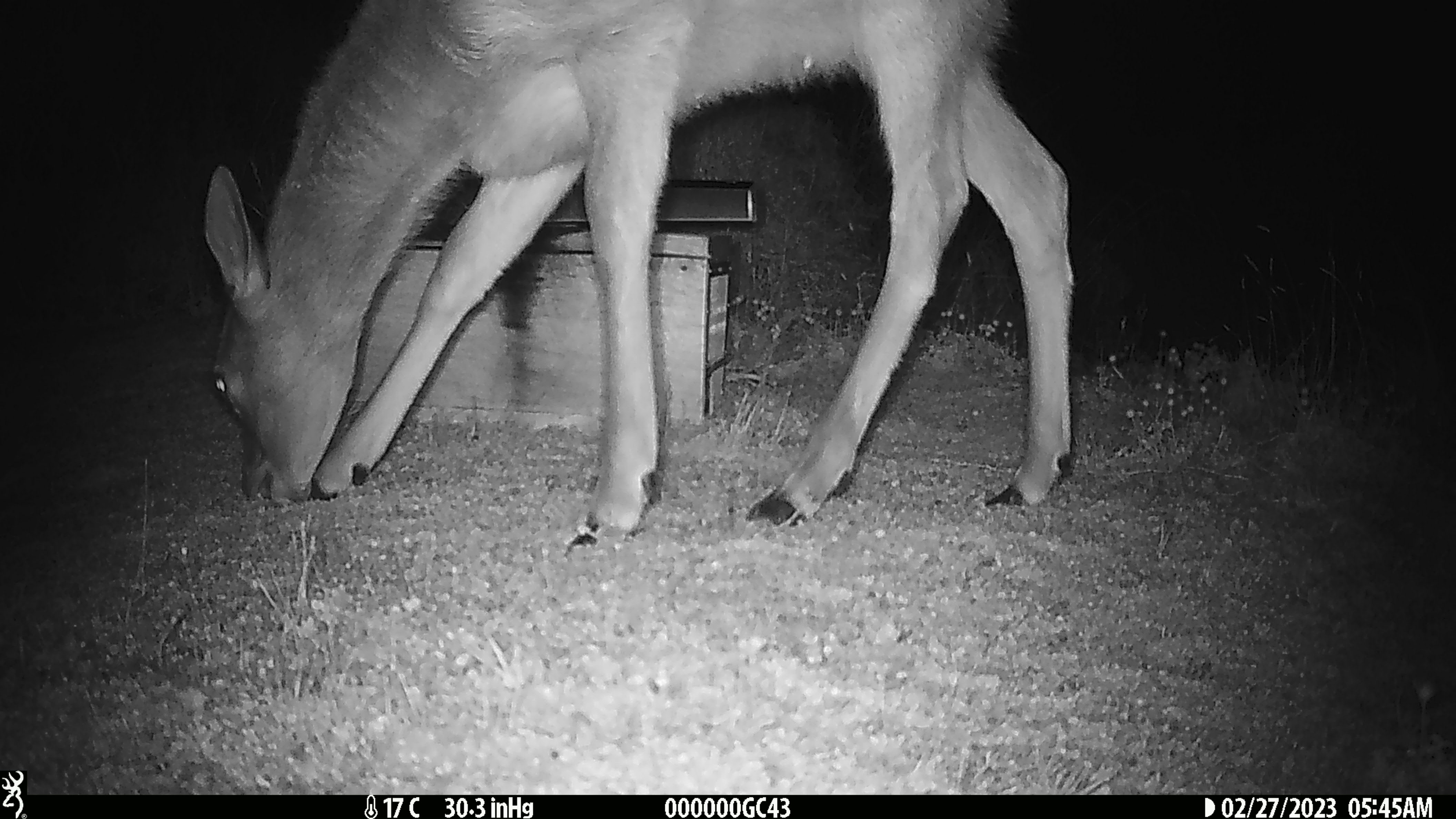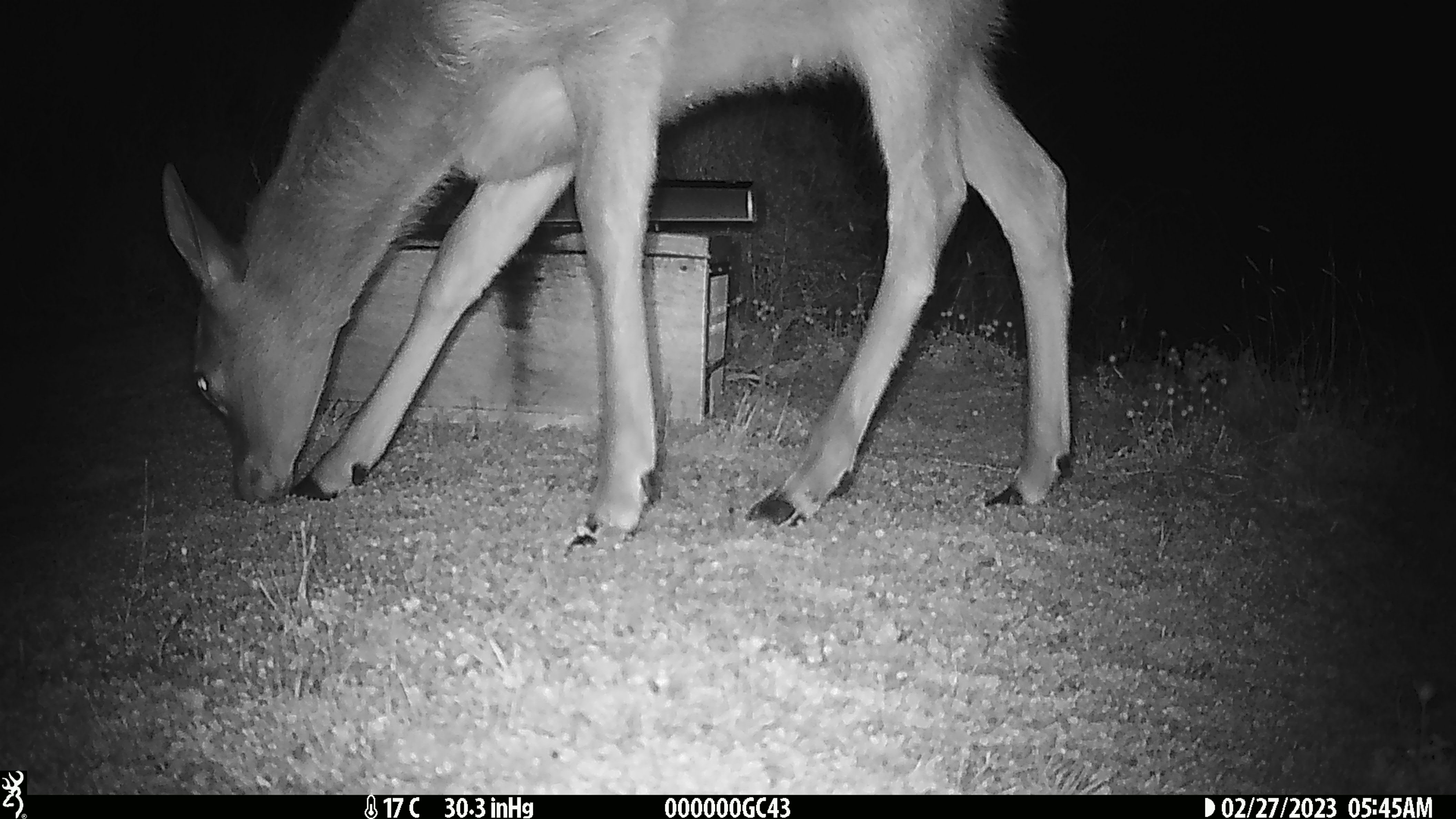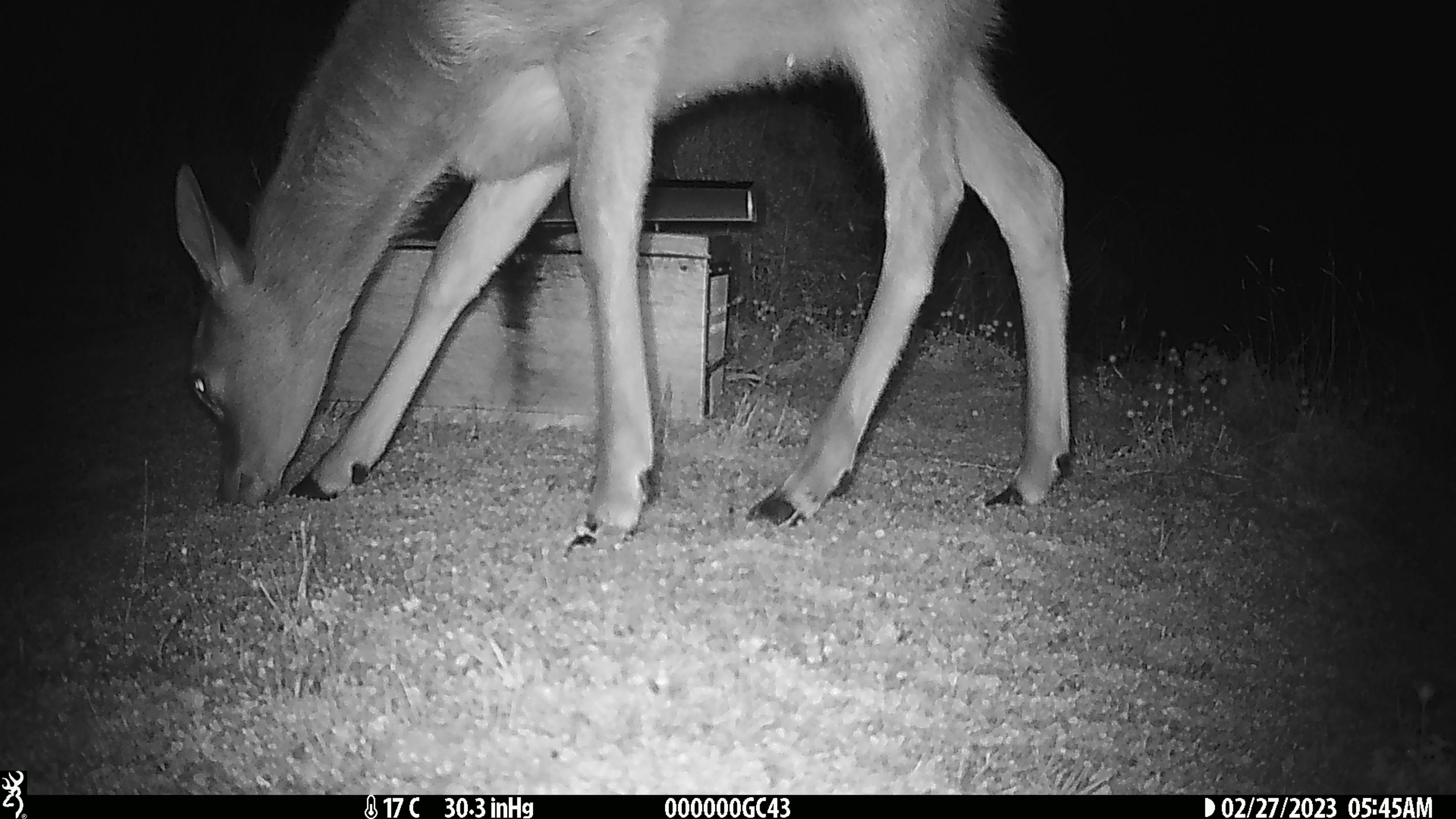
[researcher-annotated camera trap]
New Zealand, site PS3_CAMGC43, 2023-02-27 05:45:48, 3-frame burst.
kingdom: Animalia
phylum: Chordata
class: Mammalia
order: Artiodactyla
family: Cervidae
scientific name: Cervidae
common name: deer